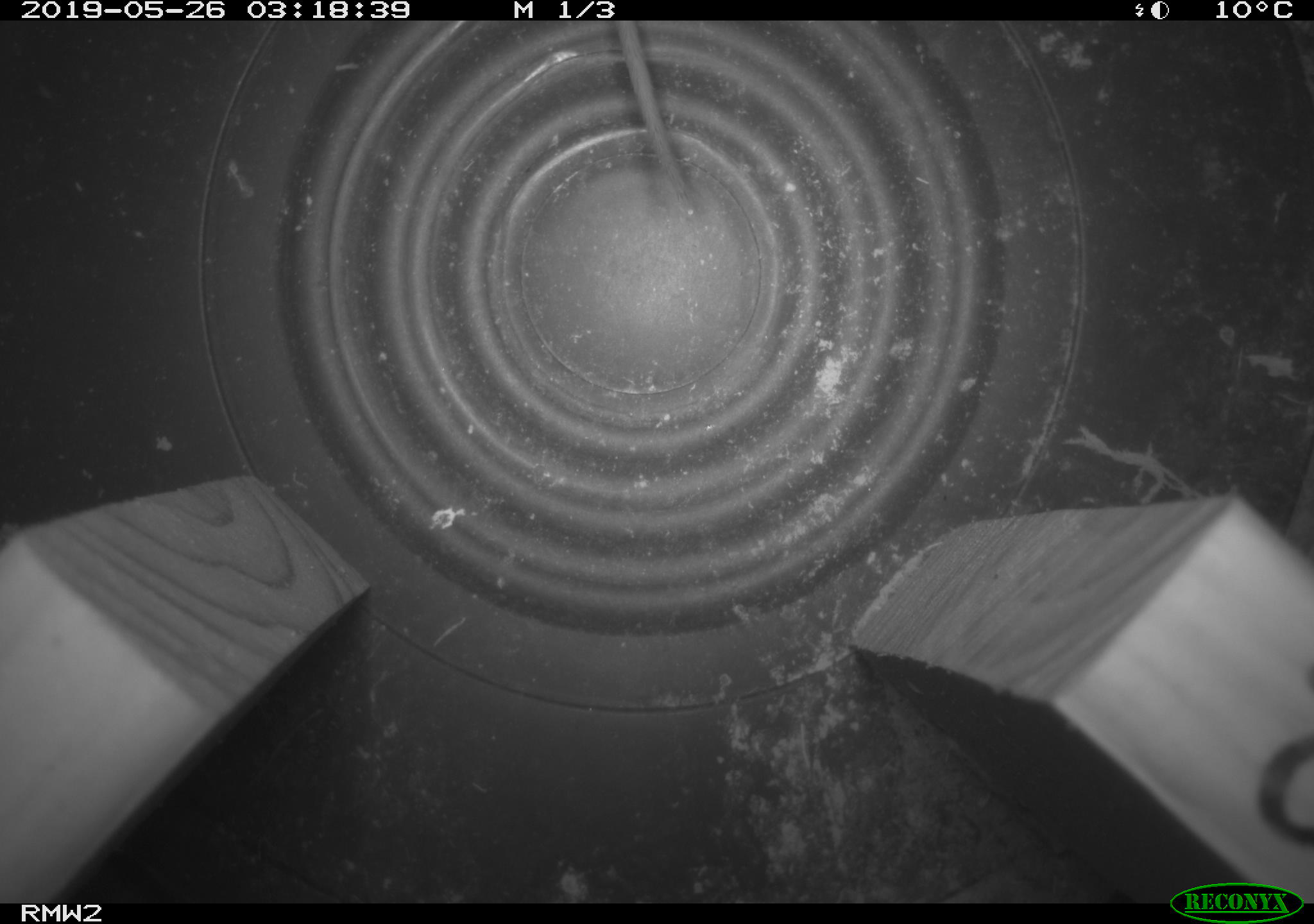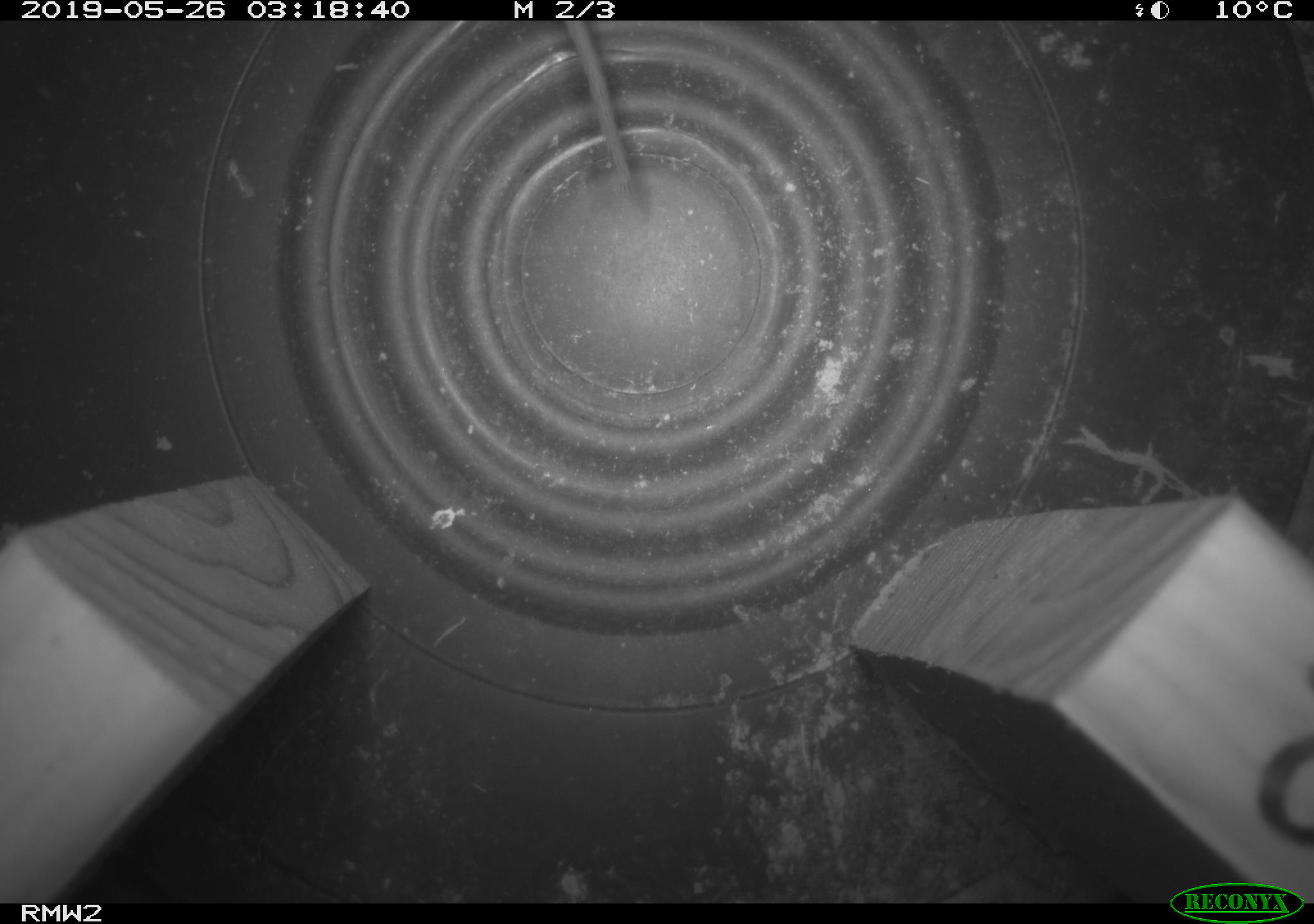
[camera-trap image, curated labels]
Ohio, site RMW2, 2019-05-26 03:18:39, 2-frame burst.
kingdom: Animalia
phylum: Chordata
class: Mammalia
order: Rodentia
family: Zapodidae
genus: Napaeozapus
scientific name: Napaeozapus insignis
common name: woodland jumping mouse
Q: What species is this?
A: Woodland jumping mouse (Napaeozapus insignis).